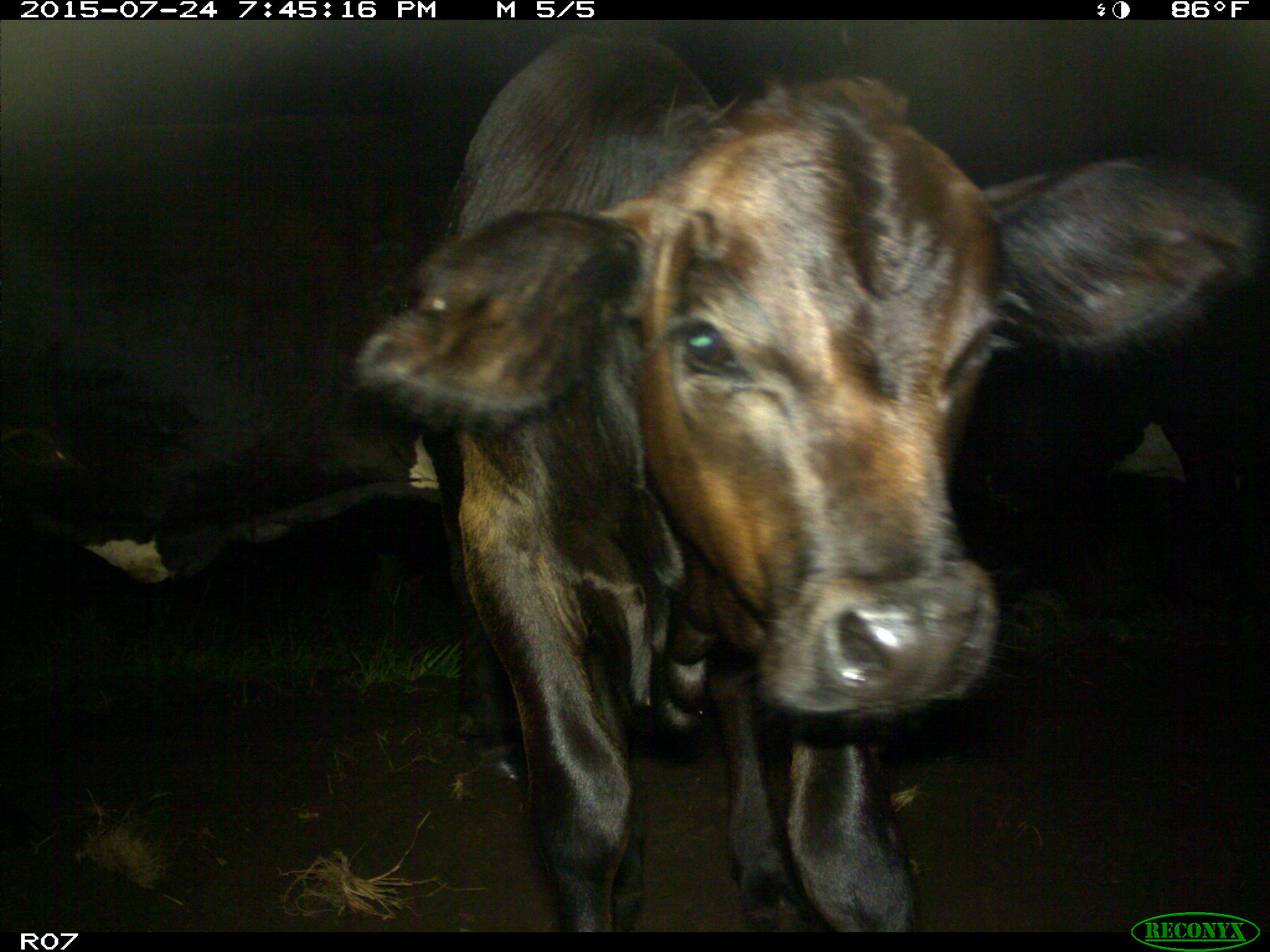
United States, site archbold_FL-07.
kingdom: Animalia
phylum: Chordata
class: Mammalia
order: Artiodactyla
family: Bovidae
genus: Bos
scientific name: Bos taurus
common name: domestic cow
Bos taurus (domestic cow).